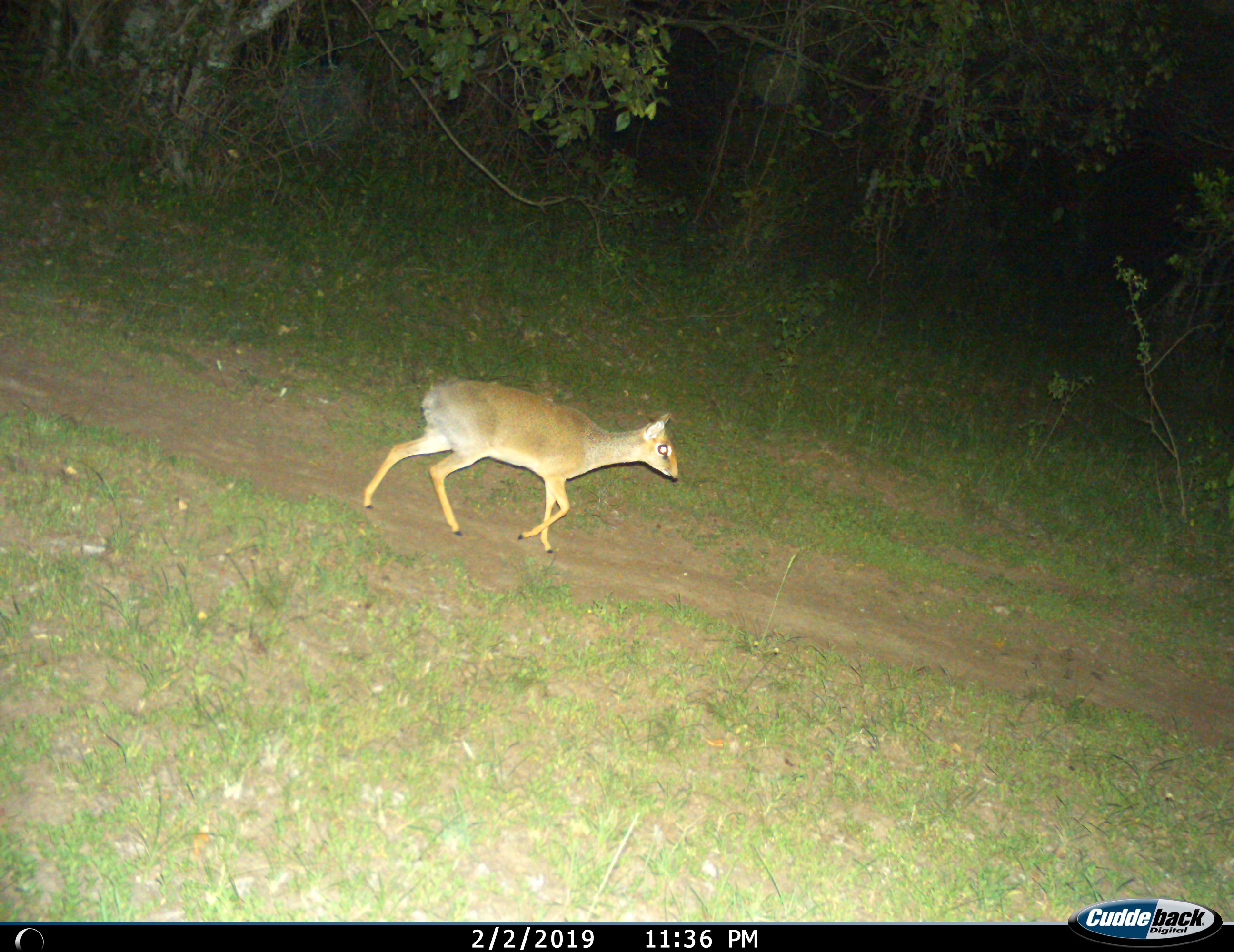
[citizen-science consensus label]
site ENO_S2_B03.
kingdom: Animalia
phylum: Chordata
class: Mammalia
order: Artiodactyla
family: Bovidae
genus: Madoqua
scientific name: Madoqua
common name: dik-dik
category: dikdik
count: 1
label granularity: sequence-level